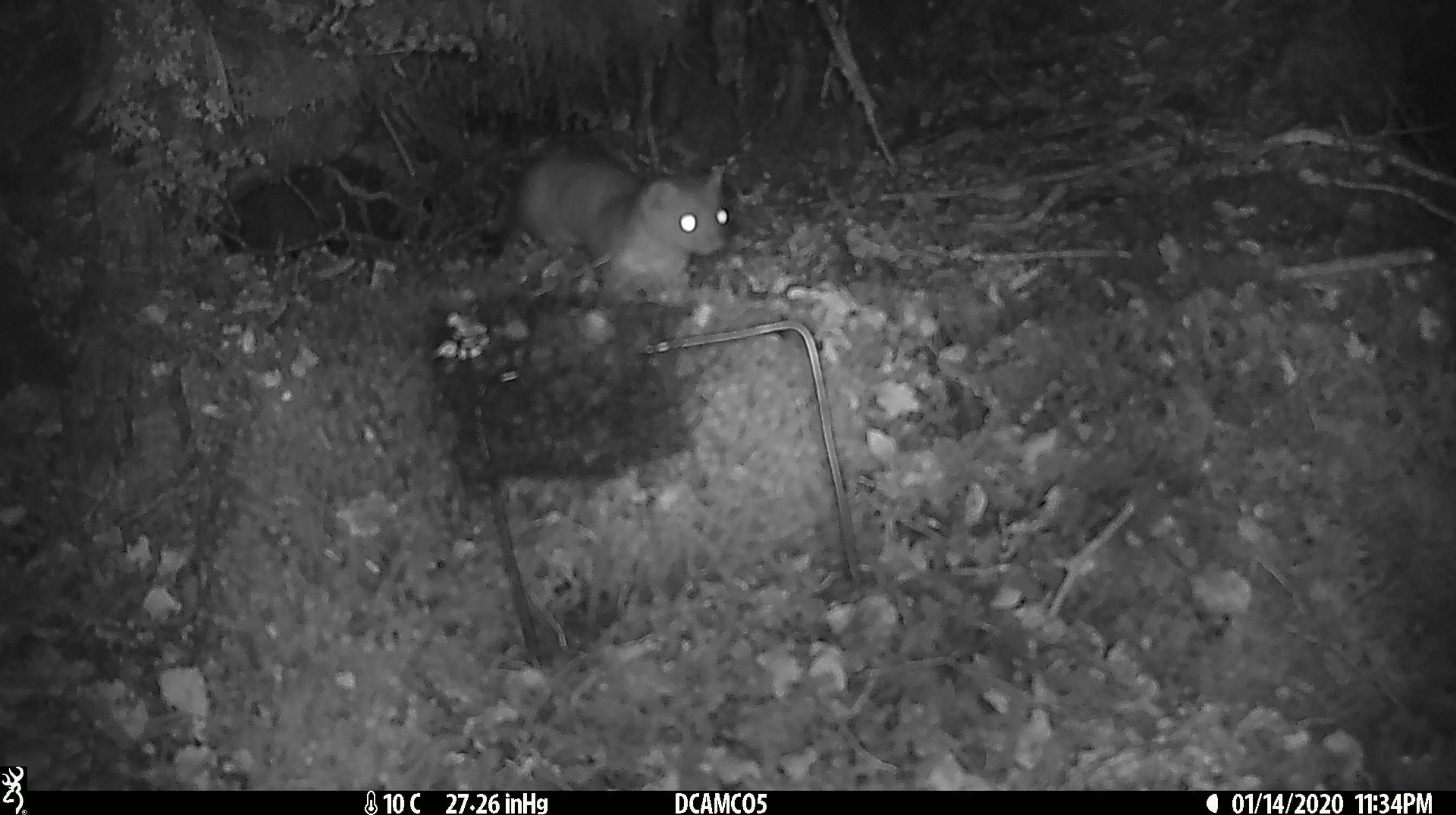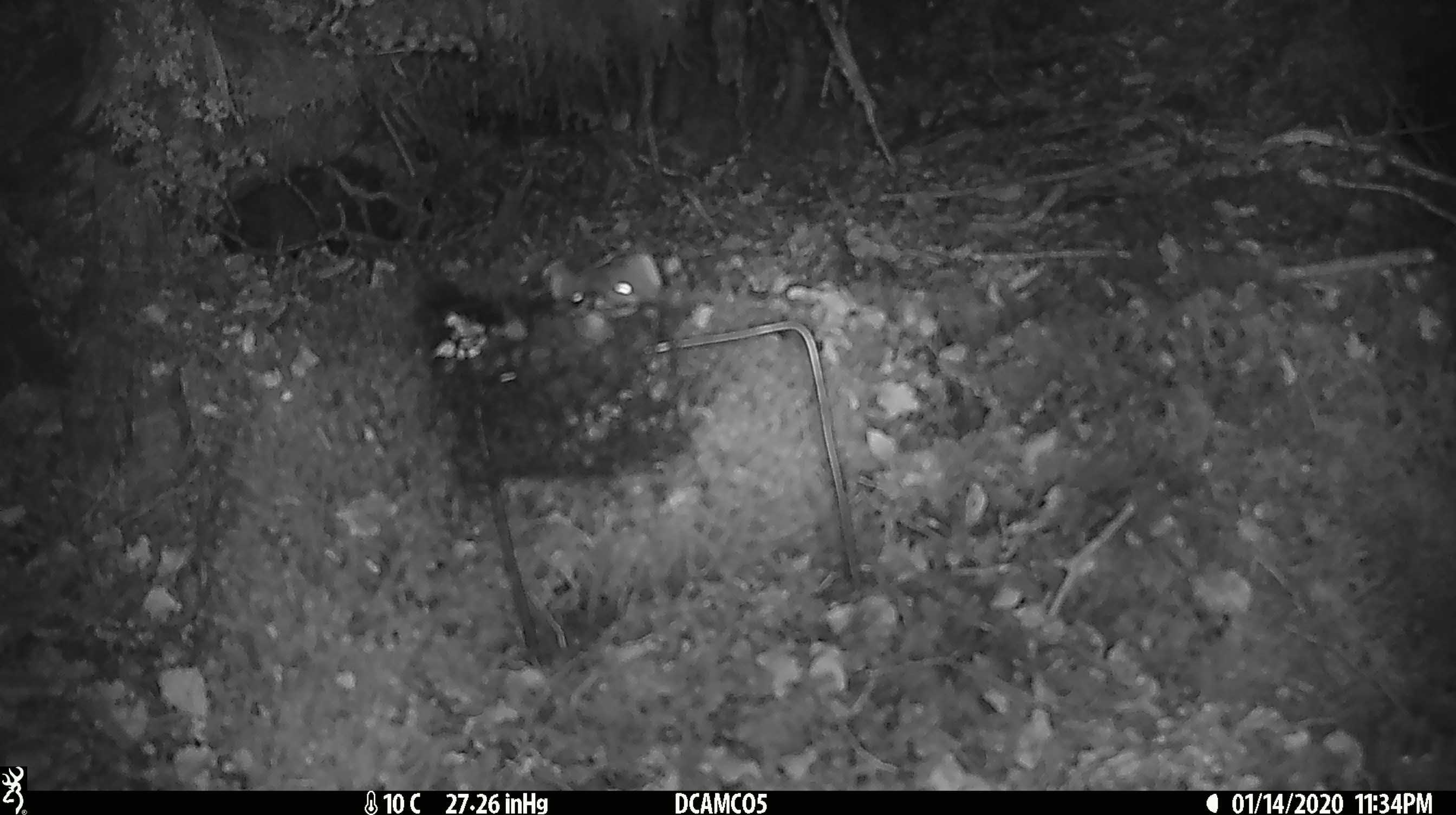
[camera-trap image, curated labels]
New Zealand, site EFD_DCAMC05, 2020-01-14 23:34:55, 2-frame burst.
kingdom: Animalia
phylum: Chordata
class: Mammalia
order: Carnivora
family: Mustelidae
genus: Mustela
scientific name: Mustela erminea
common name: stoat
Stoat (Mustela erminea).